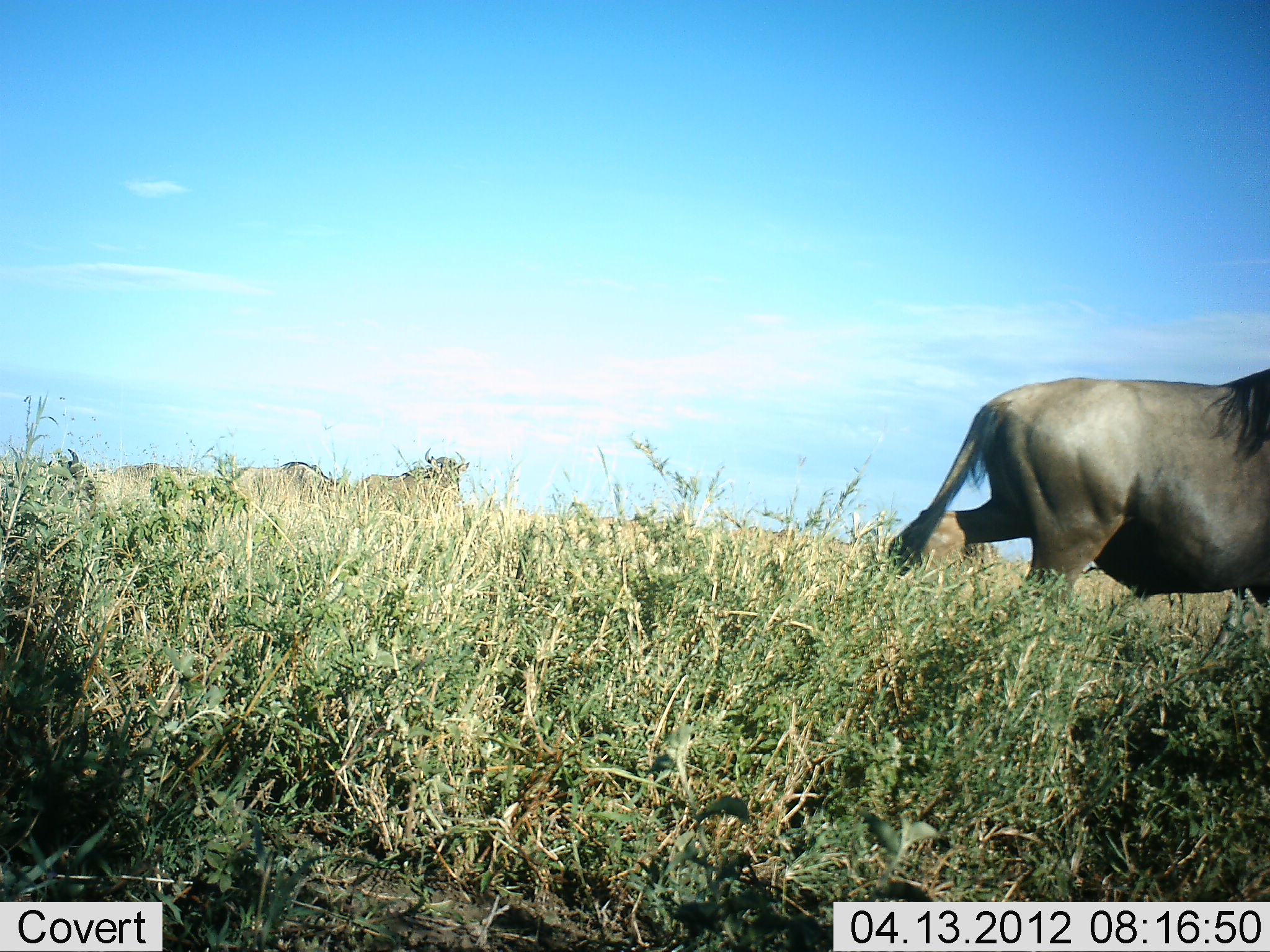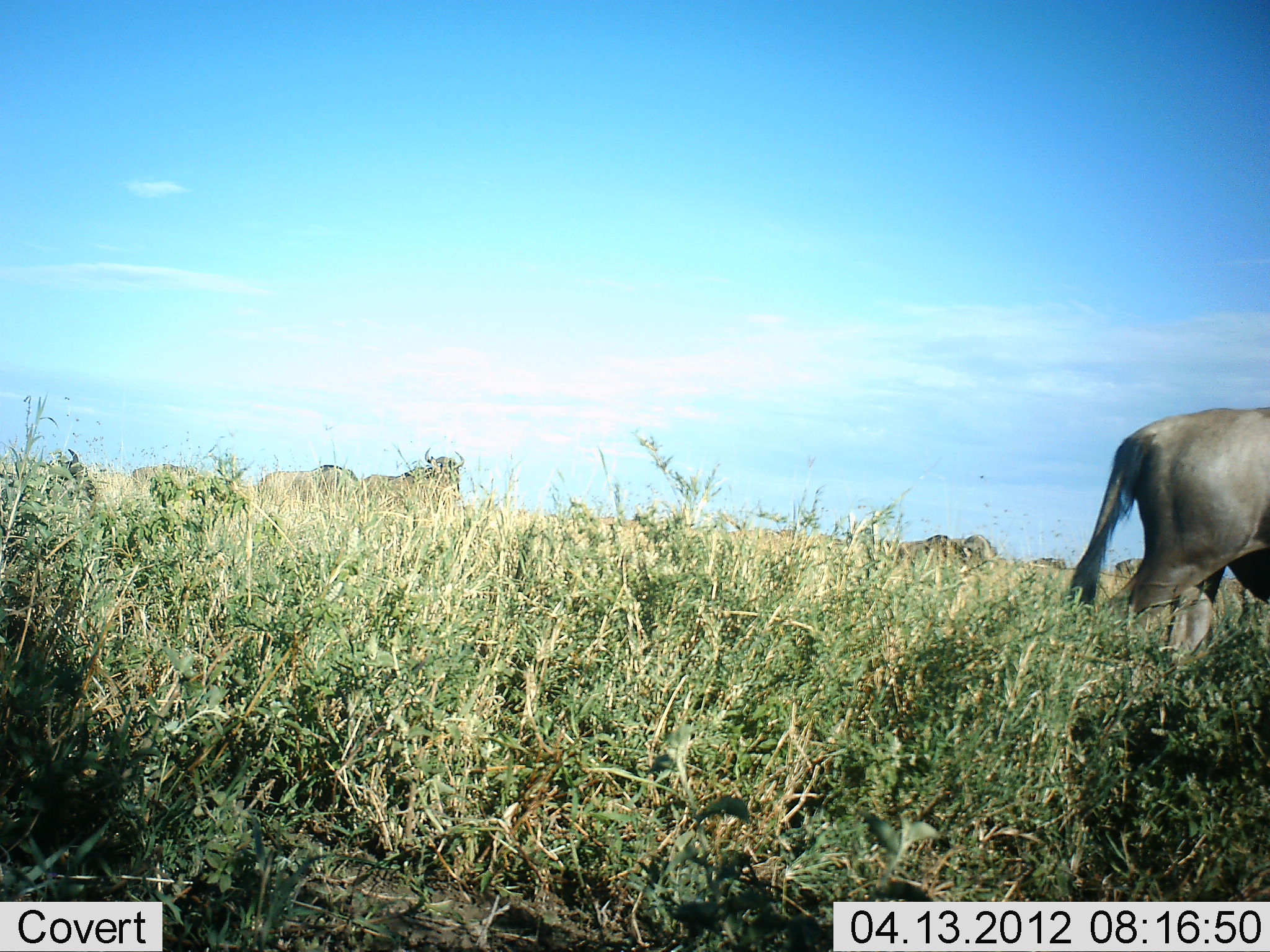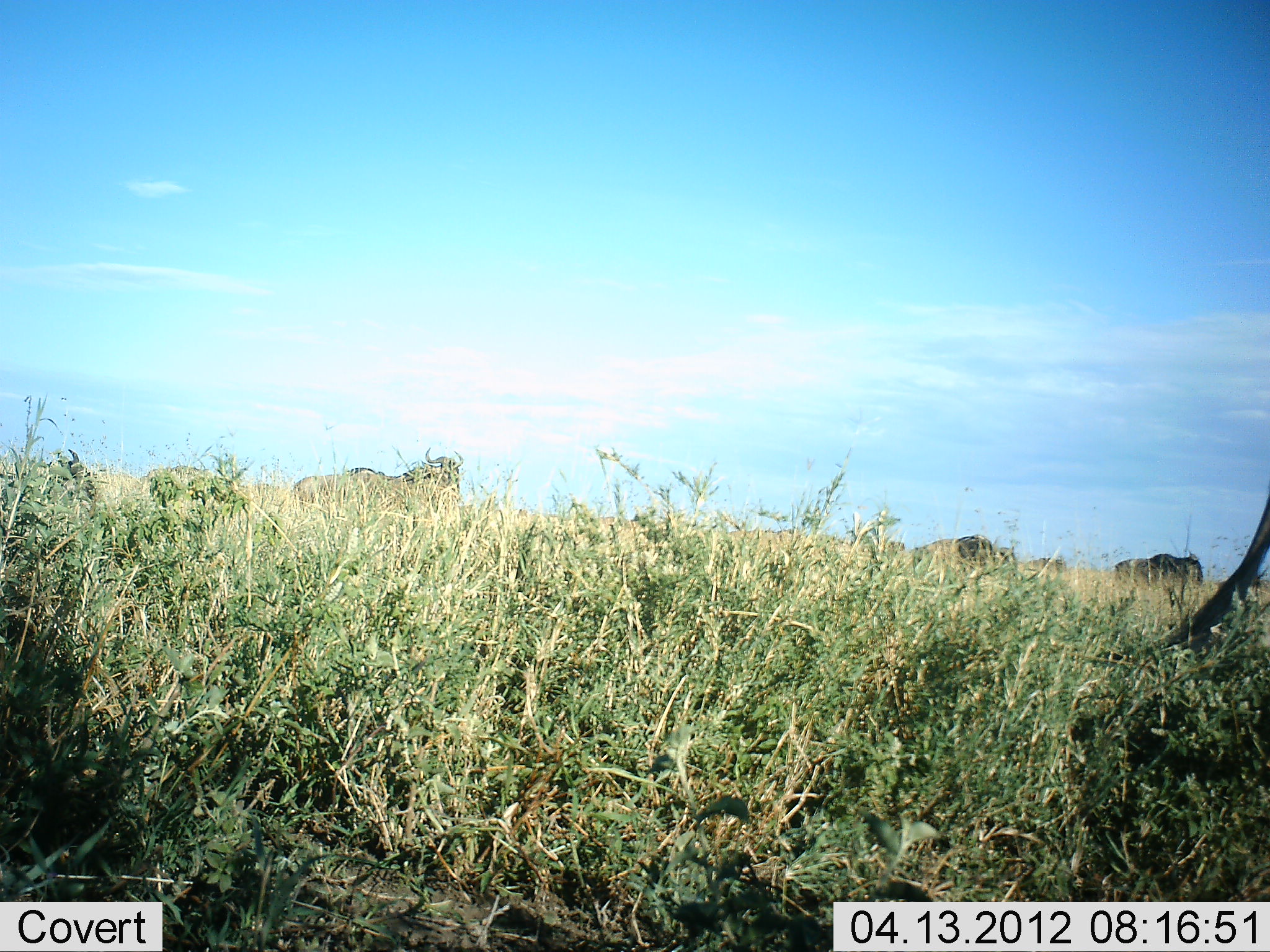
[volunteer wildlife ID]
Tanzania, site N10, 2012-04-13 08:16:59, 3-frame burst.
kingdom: Animalia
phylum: Chordata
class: Mammalia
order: Artiodactyla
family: Bovidae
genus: Connochaetes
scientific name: Connochaetes taurinus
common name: blue wildebeest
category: wildebeest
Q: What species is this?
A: Wildebeest (blue wildebeest) (Connochaetes taurinus).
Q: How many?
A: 8.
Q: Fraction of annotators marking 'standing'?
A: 42%.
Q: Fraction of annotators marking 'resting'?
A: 5%.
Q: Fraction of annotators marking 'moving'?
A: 100%.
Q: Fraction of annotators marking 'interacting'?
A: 5%.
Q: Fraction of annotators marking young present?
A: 0%.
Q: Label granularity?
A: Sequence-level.